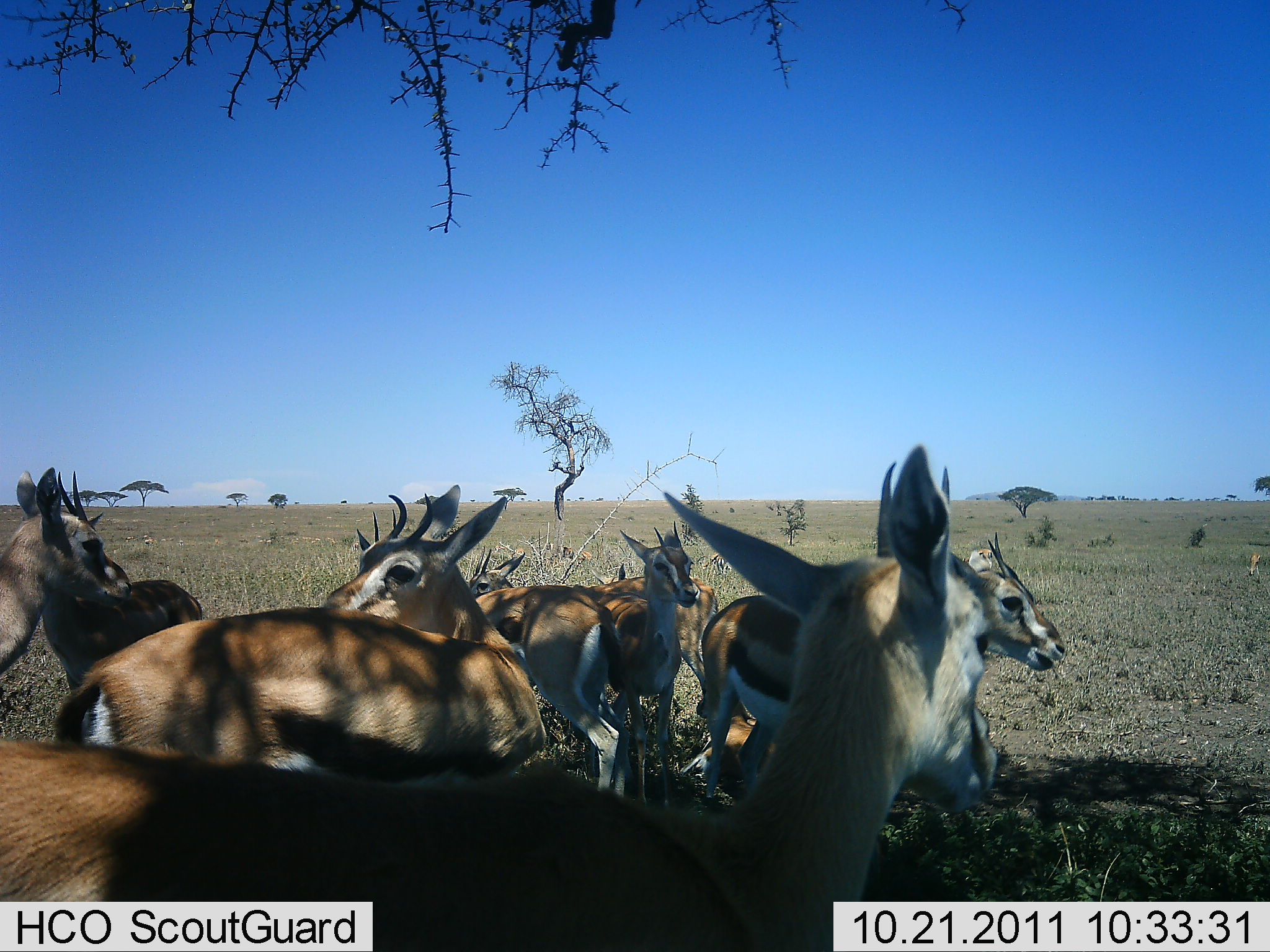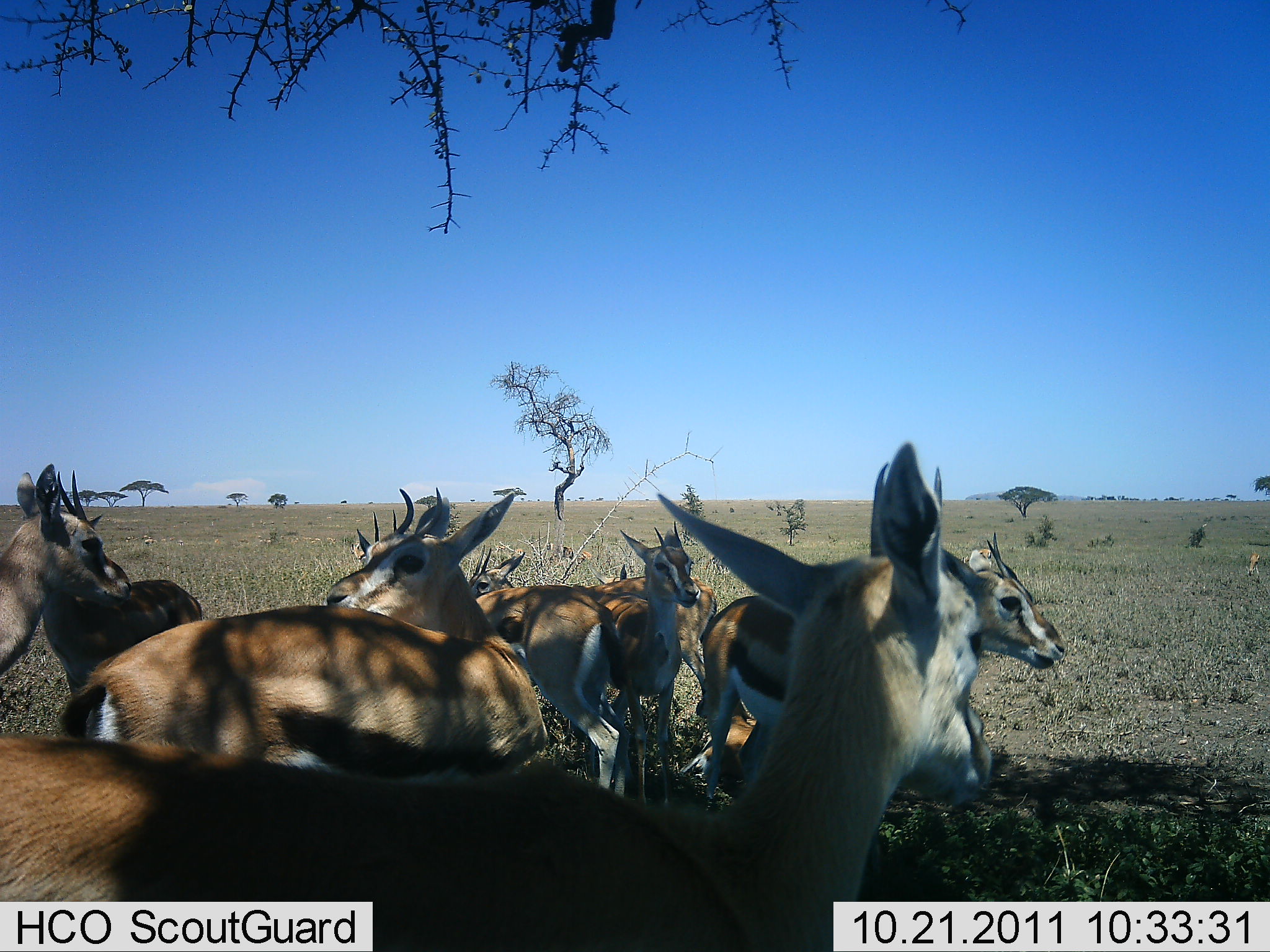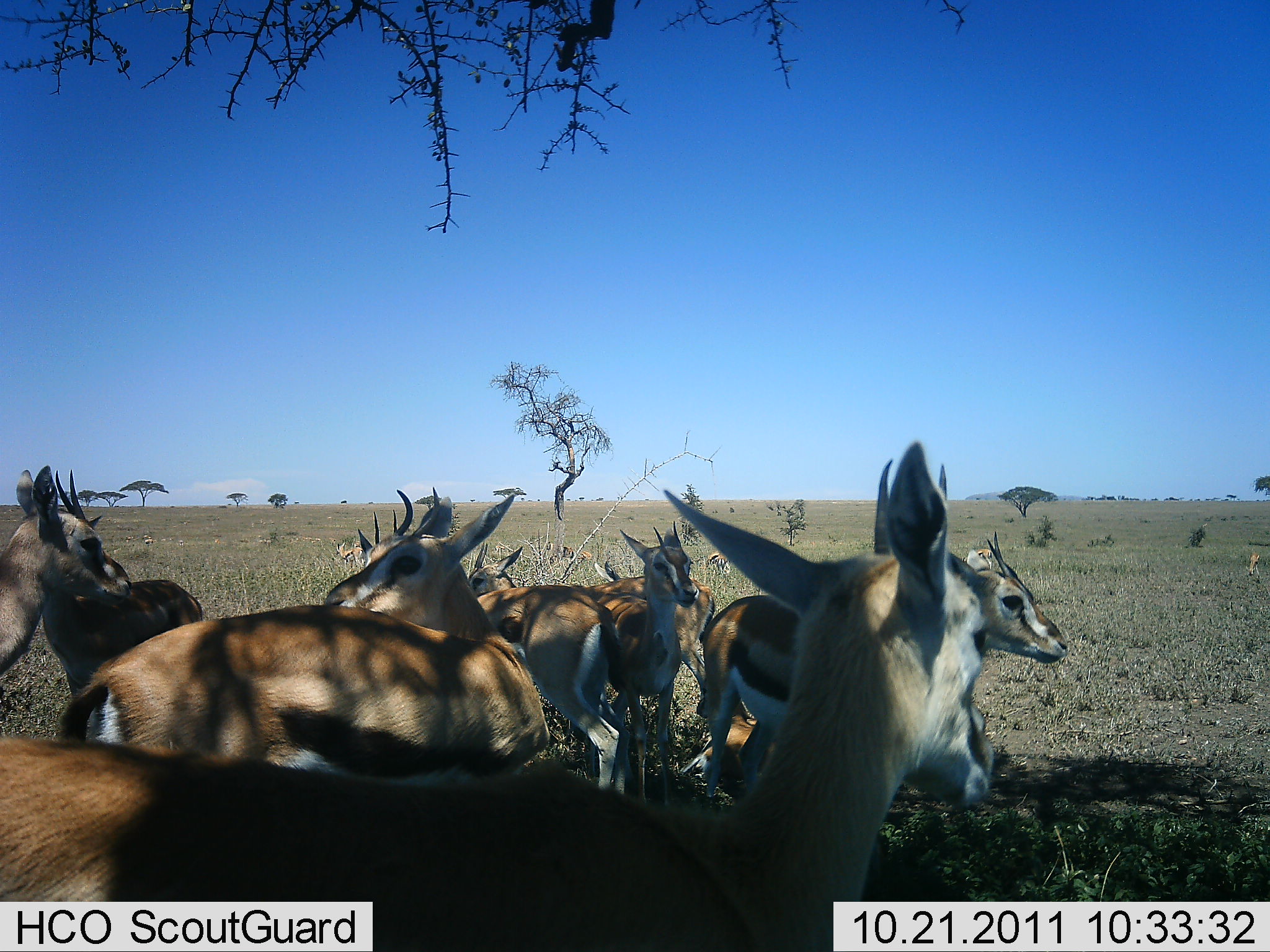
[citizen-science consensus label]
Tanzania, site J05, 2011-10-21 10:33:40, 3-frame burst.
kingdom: Animalia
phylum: Chordata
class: Mammalia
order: Artiodactyla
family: Bovidae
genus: Eudorcas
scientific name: Eudorcas thomsonii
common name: thomson's gazelle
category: gazellethomsons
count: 9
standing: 79%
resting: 7%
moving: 0%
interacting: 7%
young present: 7%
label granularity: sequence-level